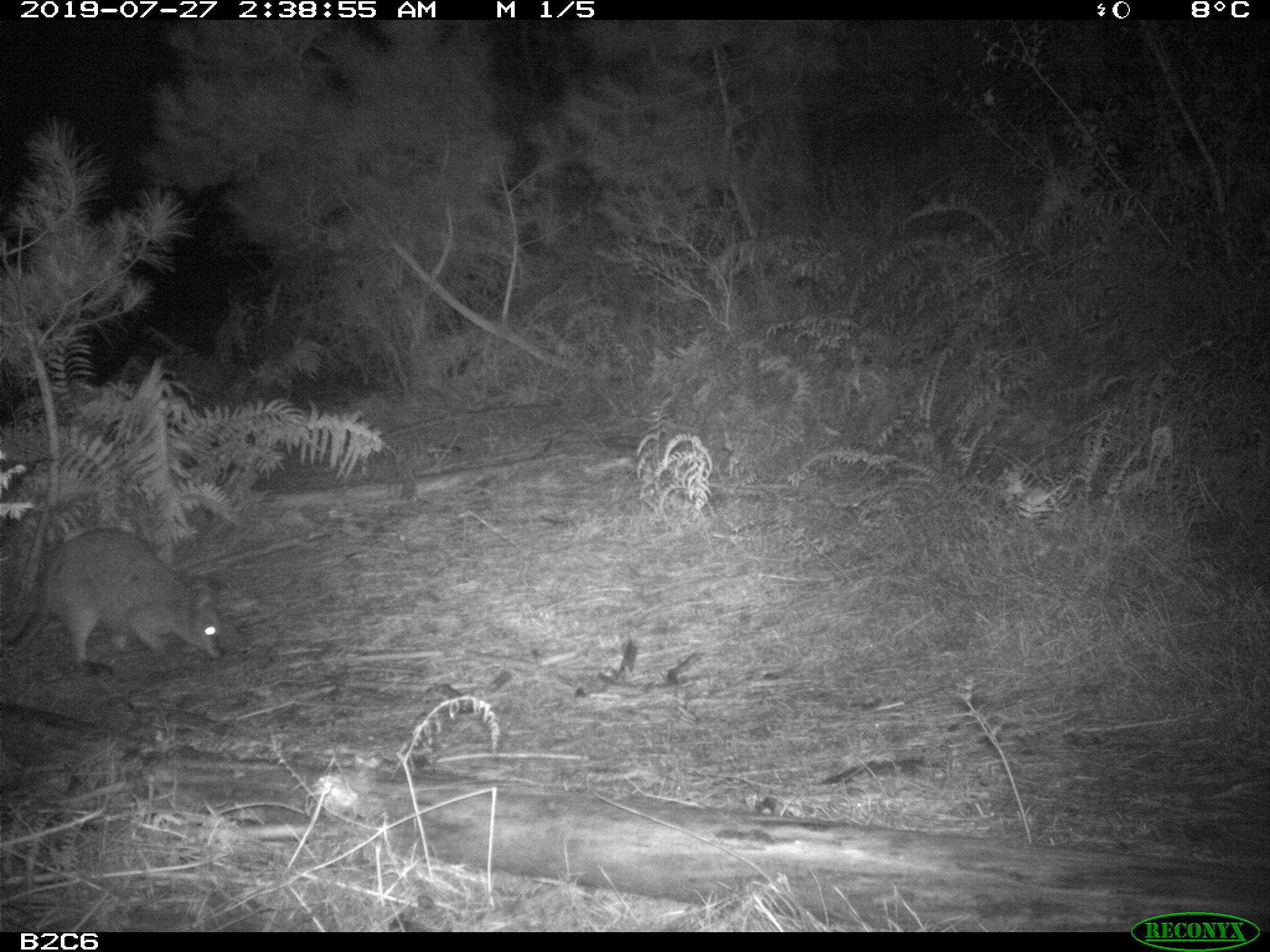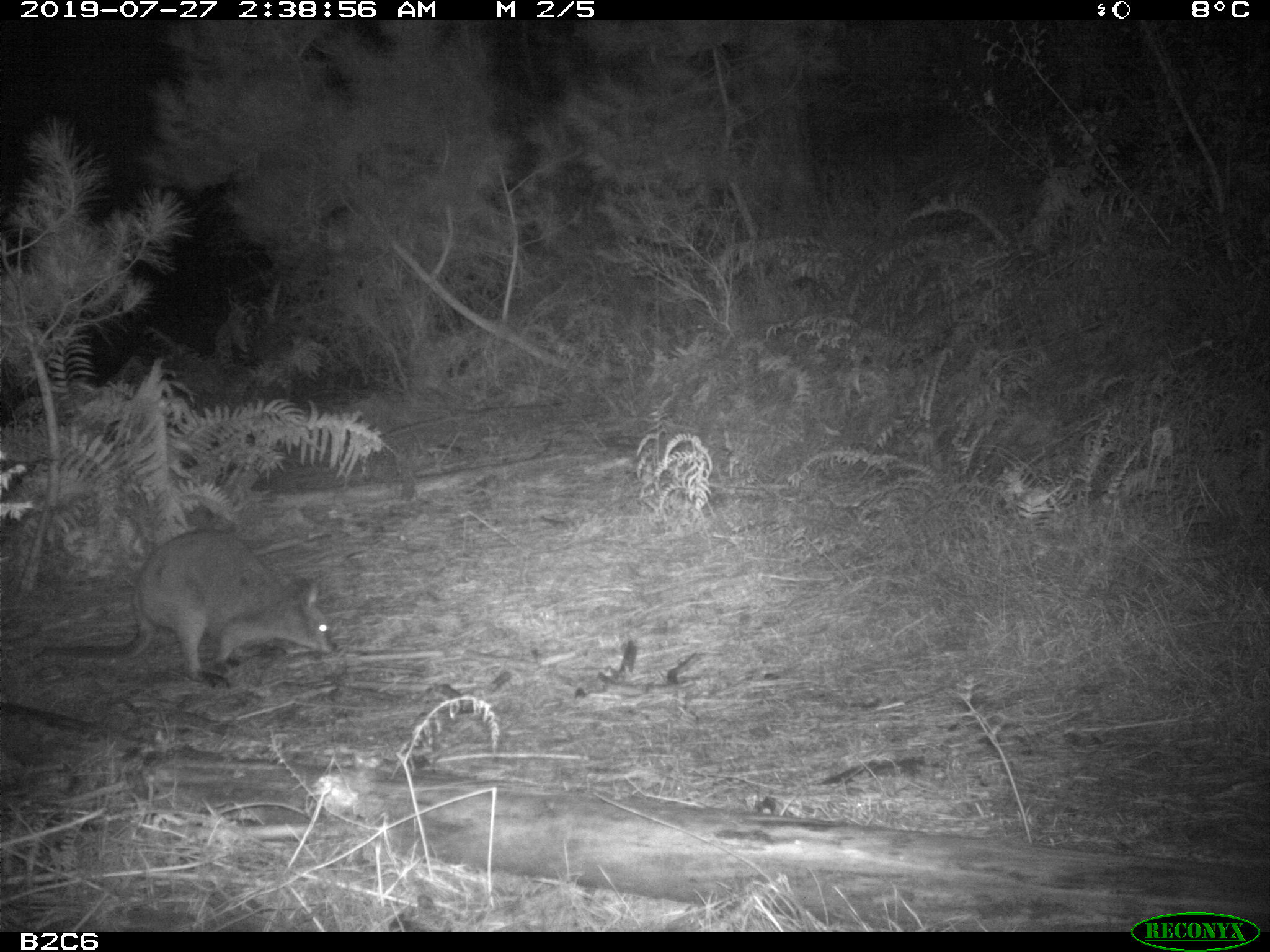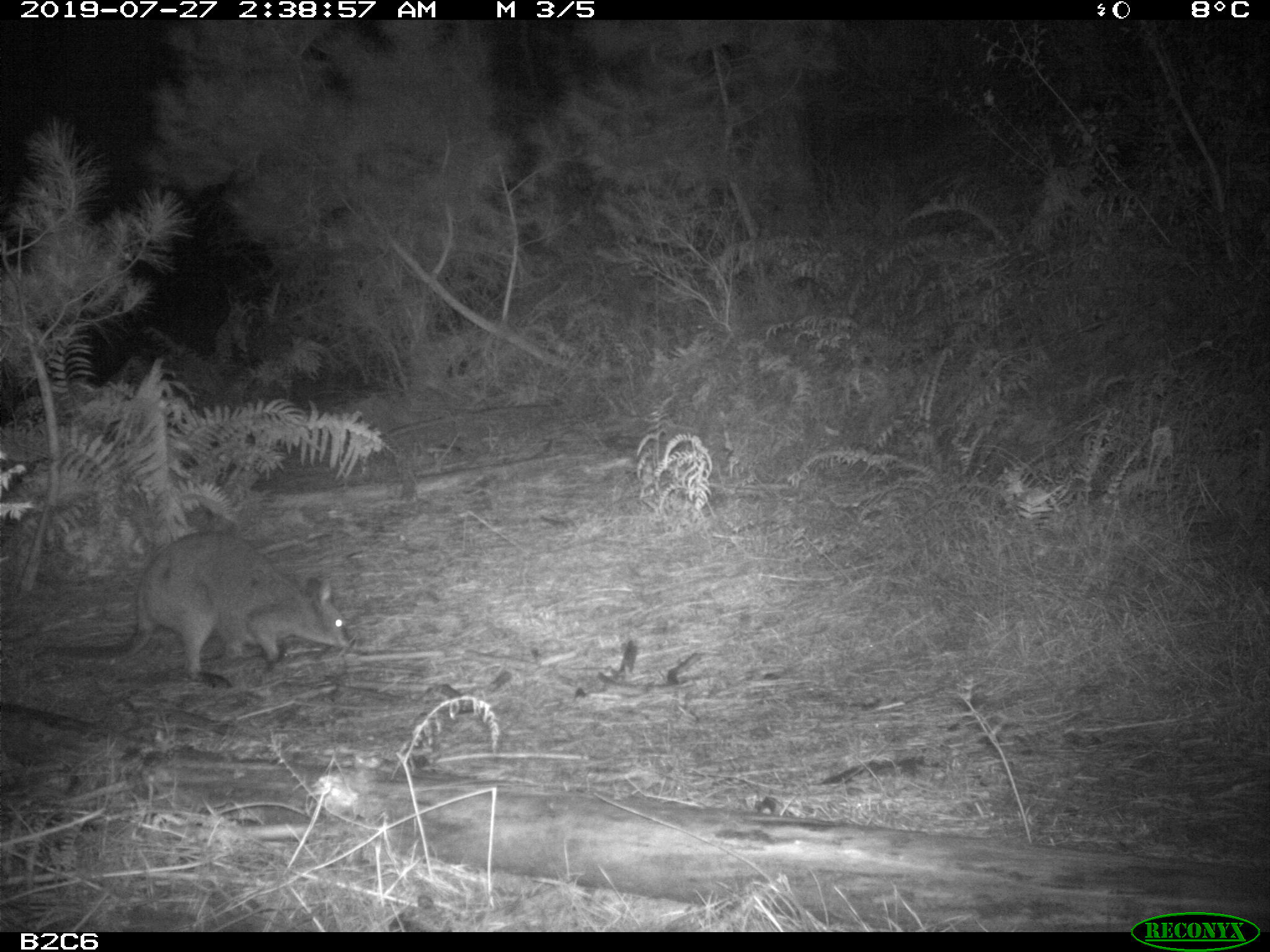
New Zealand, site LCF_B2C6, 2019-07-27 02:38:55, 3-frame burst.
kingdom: Animalia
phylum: Chordata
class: Mammalia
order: Diprotodontia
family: Macropodidae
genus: Notamacropus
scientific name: Notamacropus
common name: wallaby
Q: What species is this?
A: Wallaby (Notamacropus).